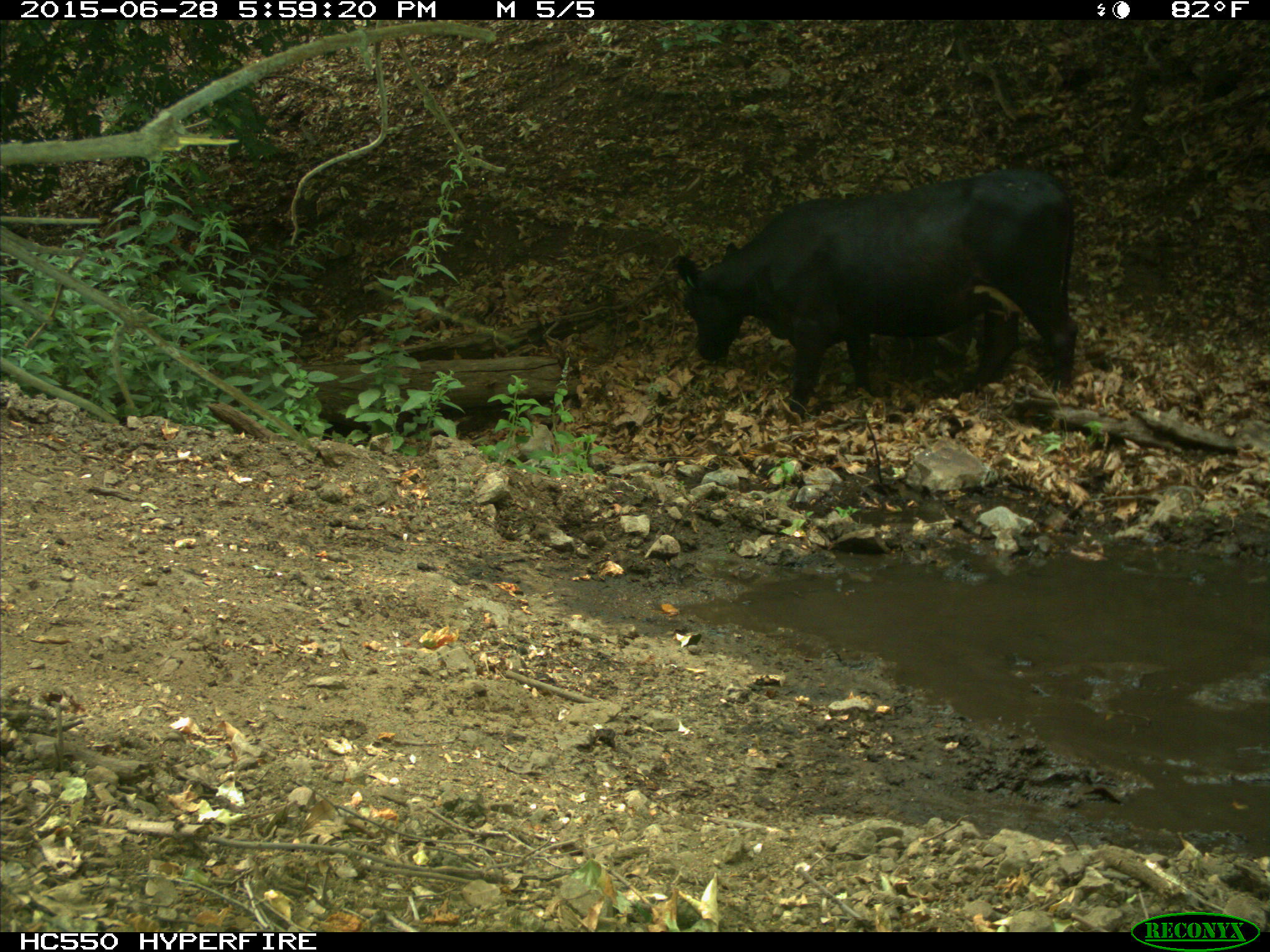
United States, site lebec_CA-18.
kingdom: Animalia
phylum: Chordata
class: Mammalia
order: Artiodactyla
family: Bovidae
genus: Bos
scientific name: Bos taurus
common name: domestic cow